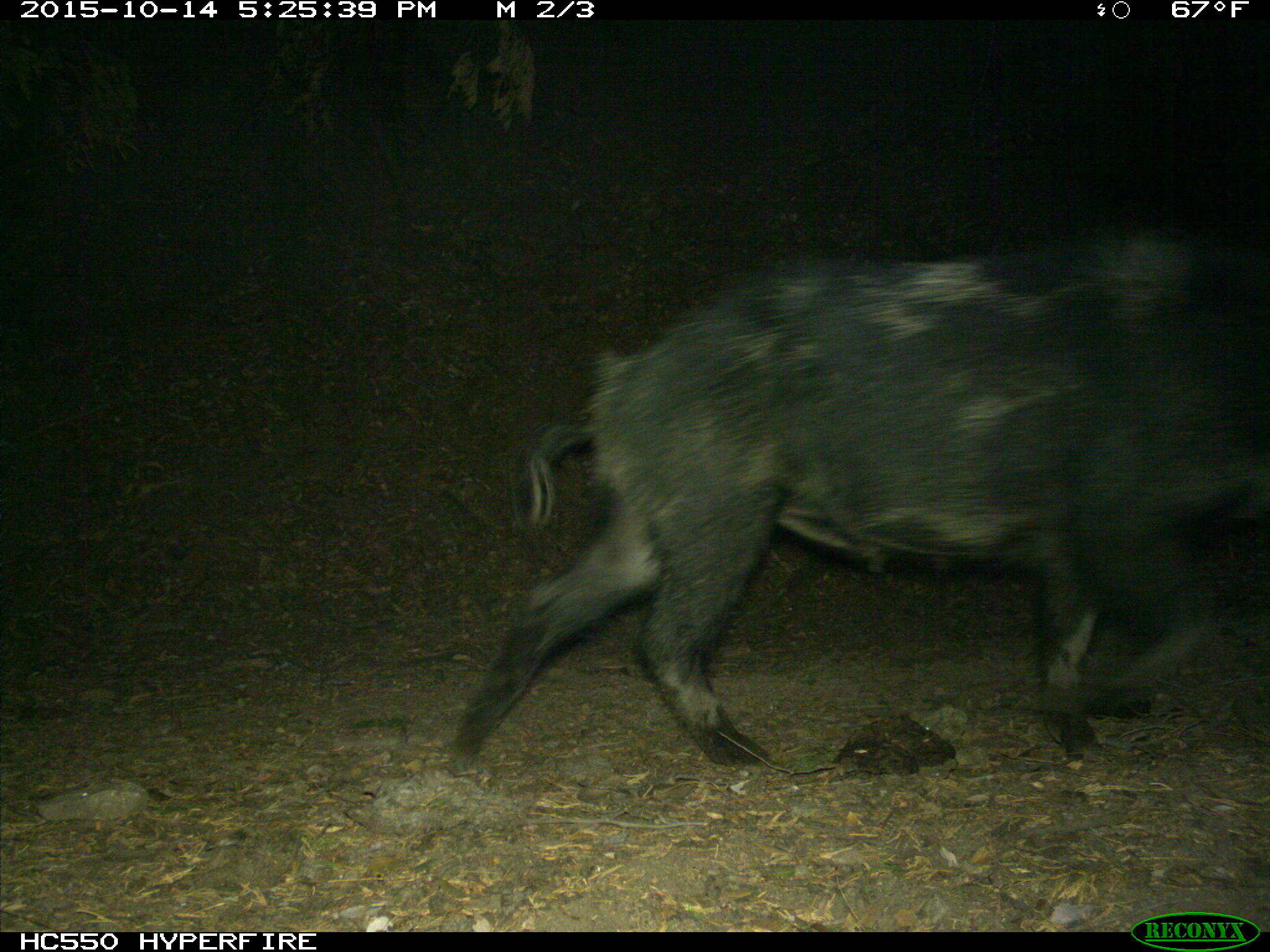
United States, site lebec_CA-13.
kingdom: Animalia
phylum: Chordata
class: Mammalia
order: Artiodactyla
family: Suidae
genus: Sus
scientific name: Sus scrofa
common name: wild boar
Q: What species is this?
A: Sus scrofa (wild boar).